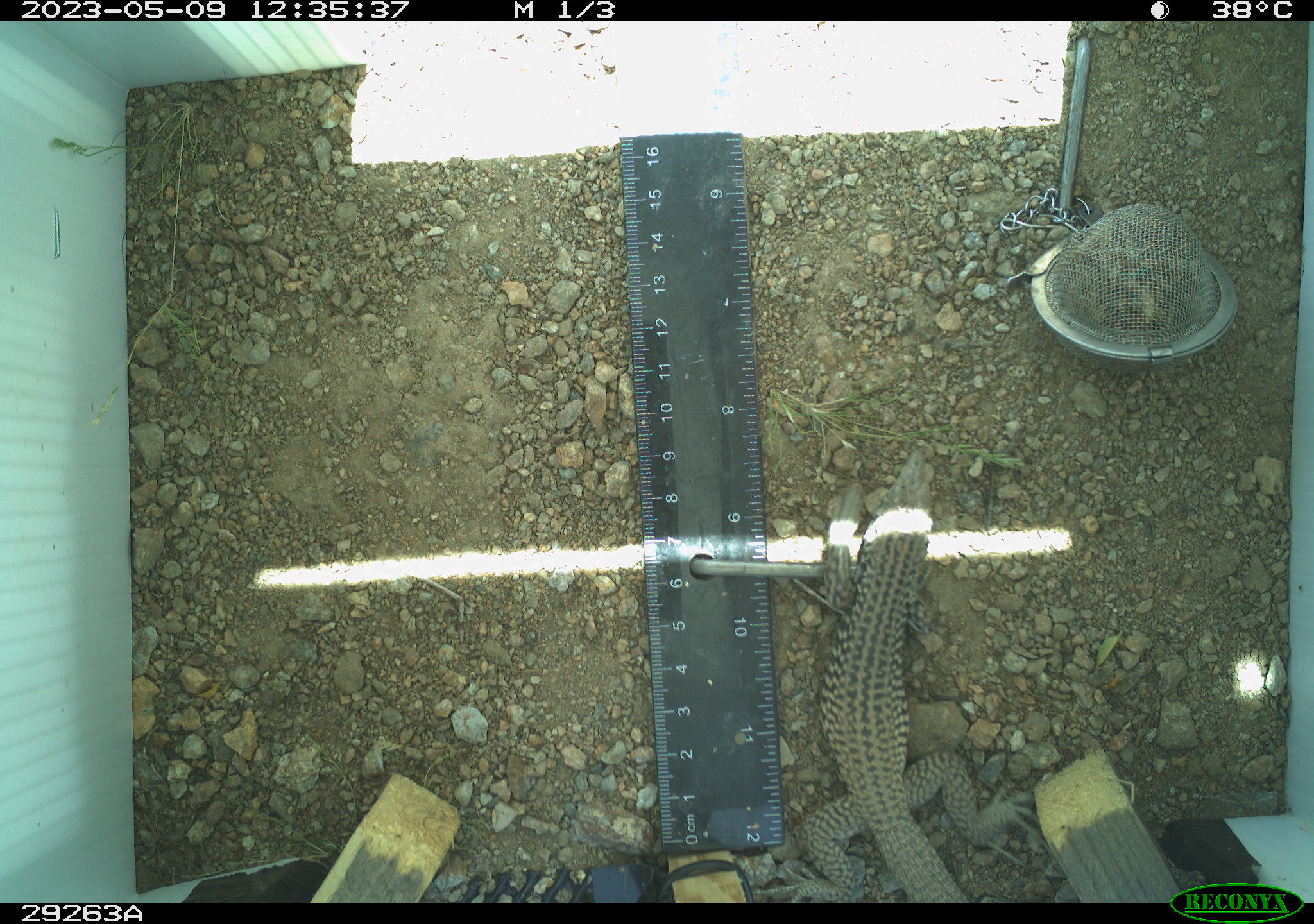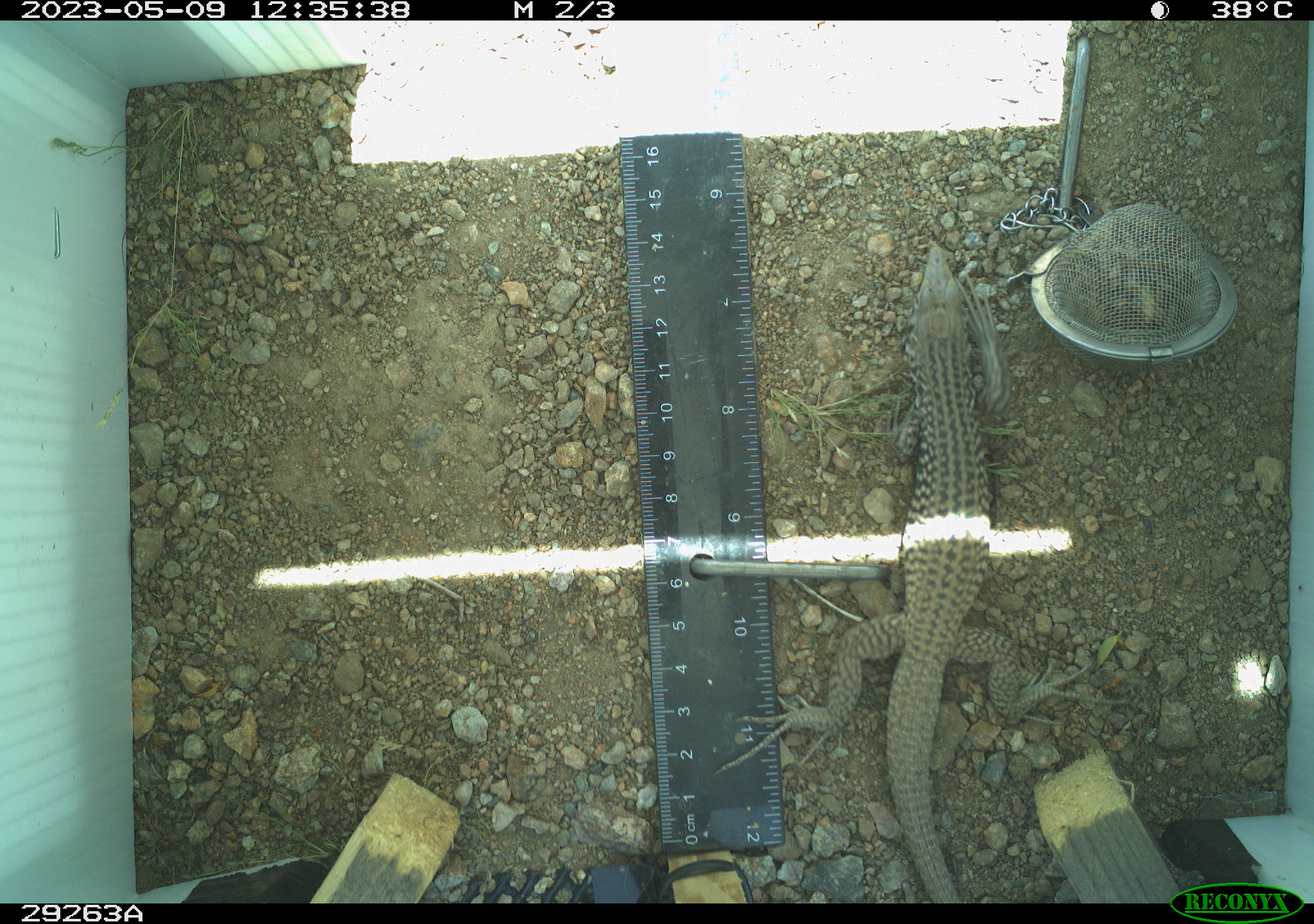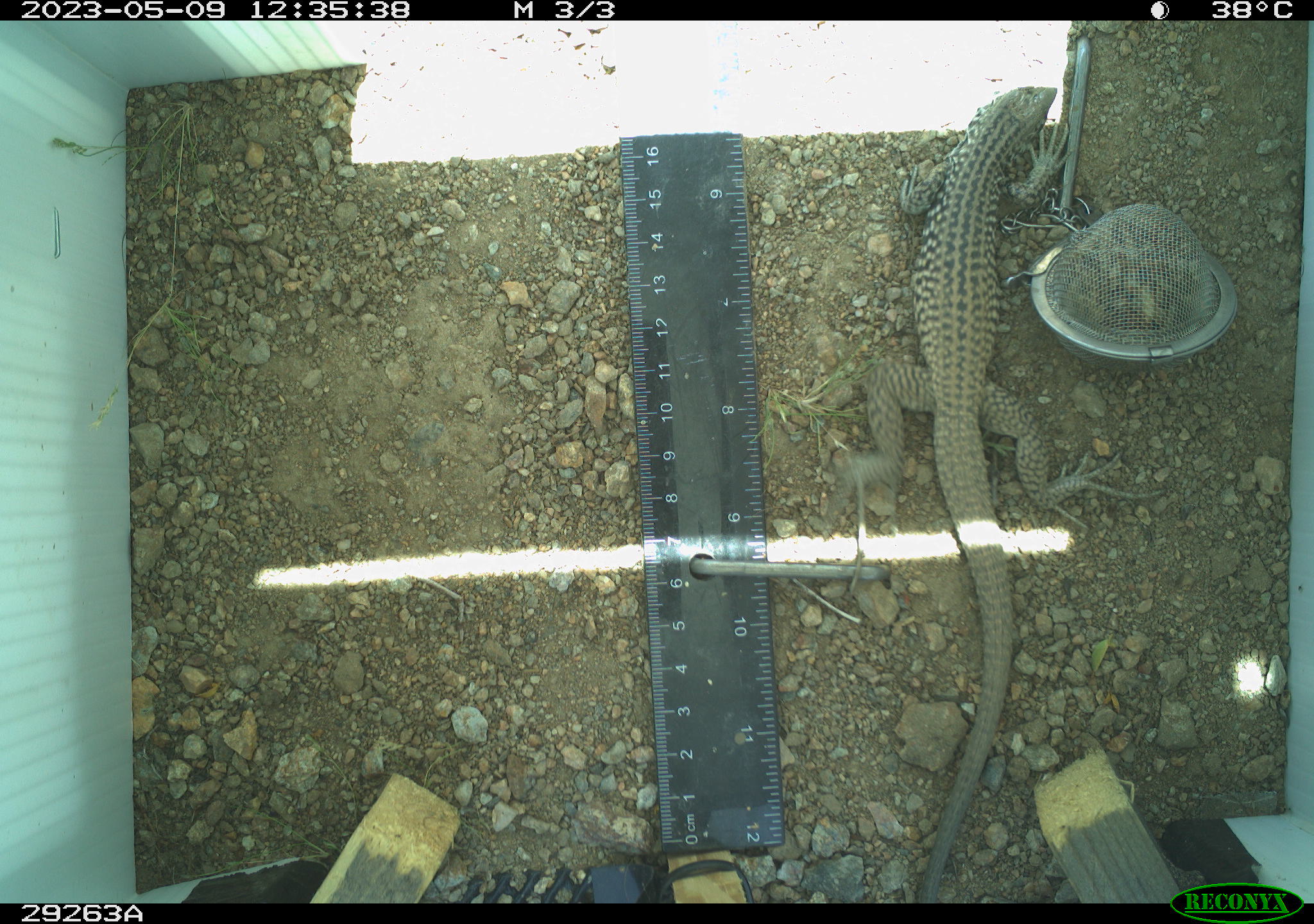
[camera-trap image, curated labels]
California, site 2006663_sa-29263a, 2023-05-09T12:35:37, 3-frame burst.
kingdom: Animalia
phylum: Chordata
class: Reptilia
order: Squamata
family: Teiidae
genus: Aspidoscelis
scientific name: Aspidoscelis tigris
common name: western whiptail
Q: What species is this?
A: Western whiptail (Aspidoscelis tigris).